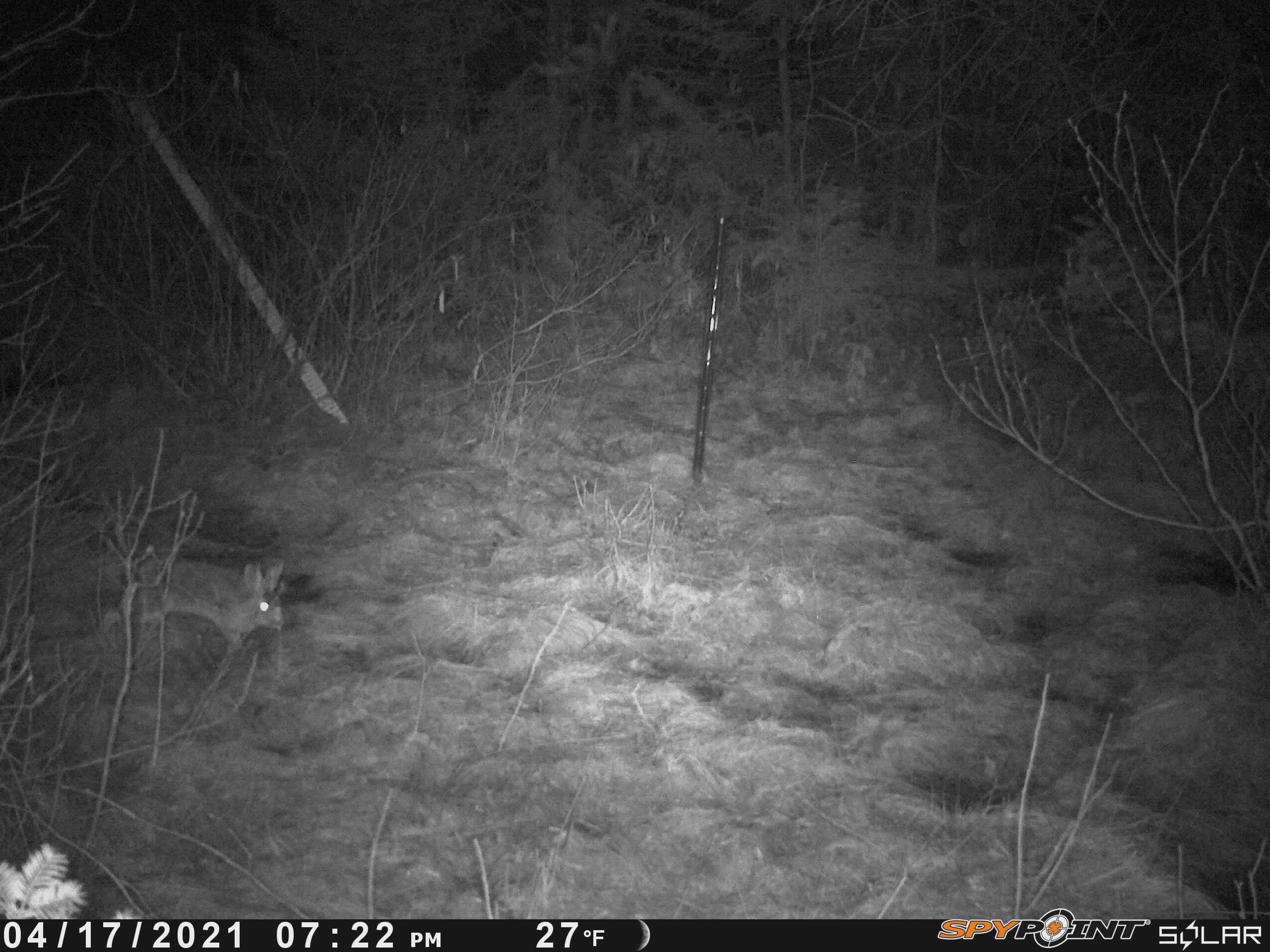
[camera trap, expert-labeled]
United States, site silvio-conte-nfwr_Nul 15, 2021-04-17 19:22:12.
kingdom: Animalia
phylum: Chordata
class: Mammalia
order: Lagomorpha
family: Leporidae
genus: Lepus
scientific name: Lepus americanus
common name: snowshoe hare